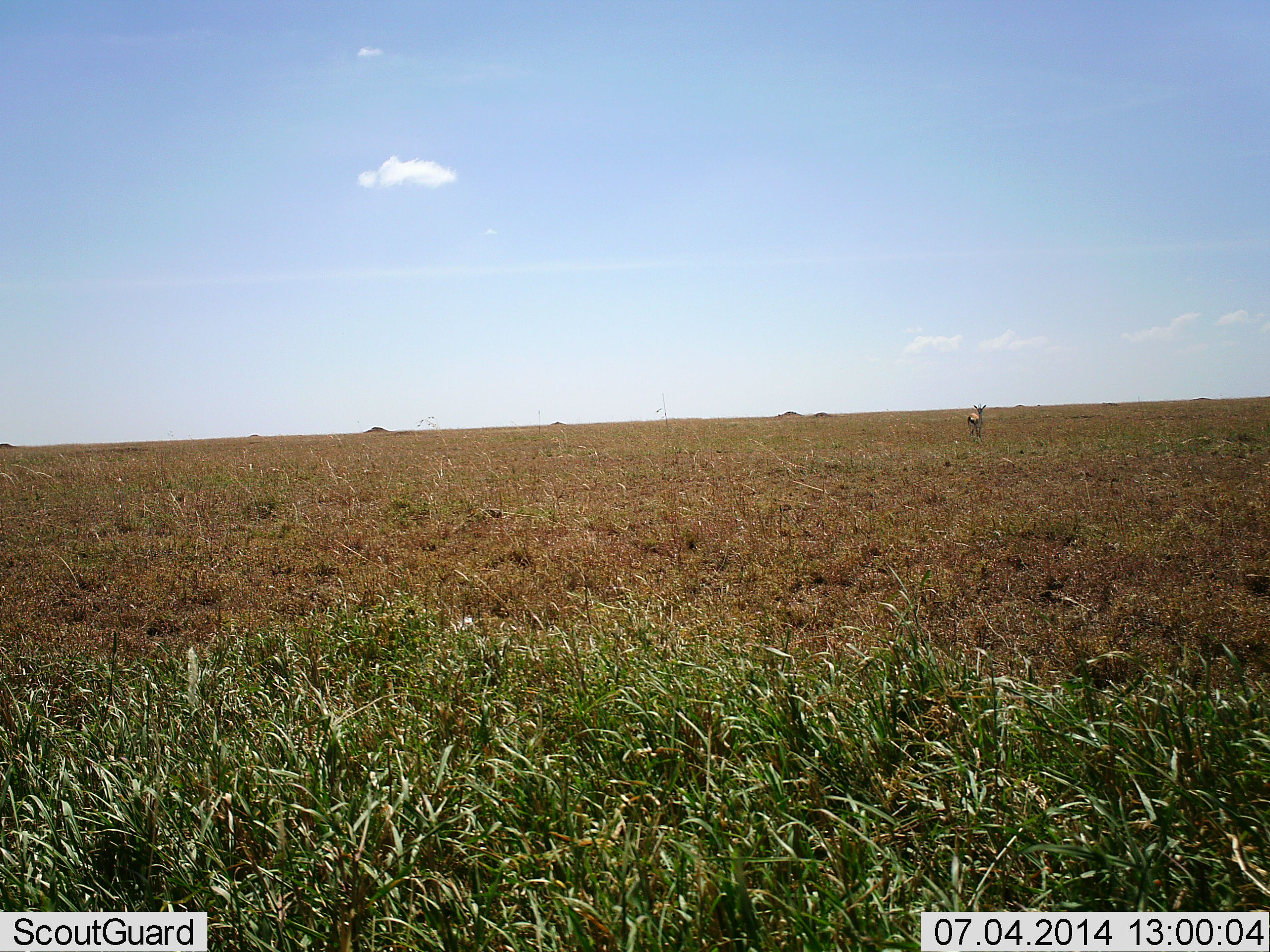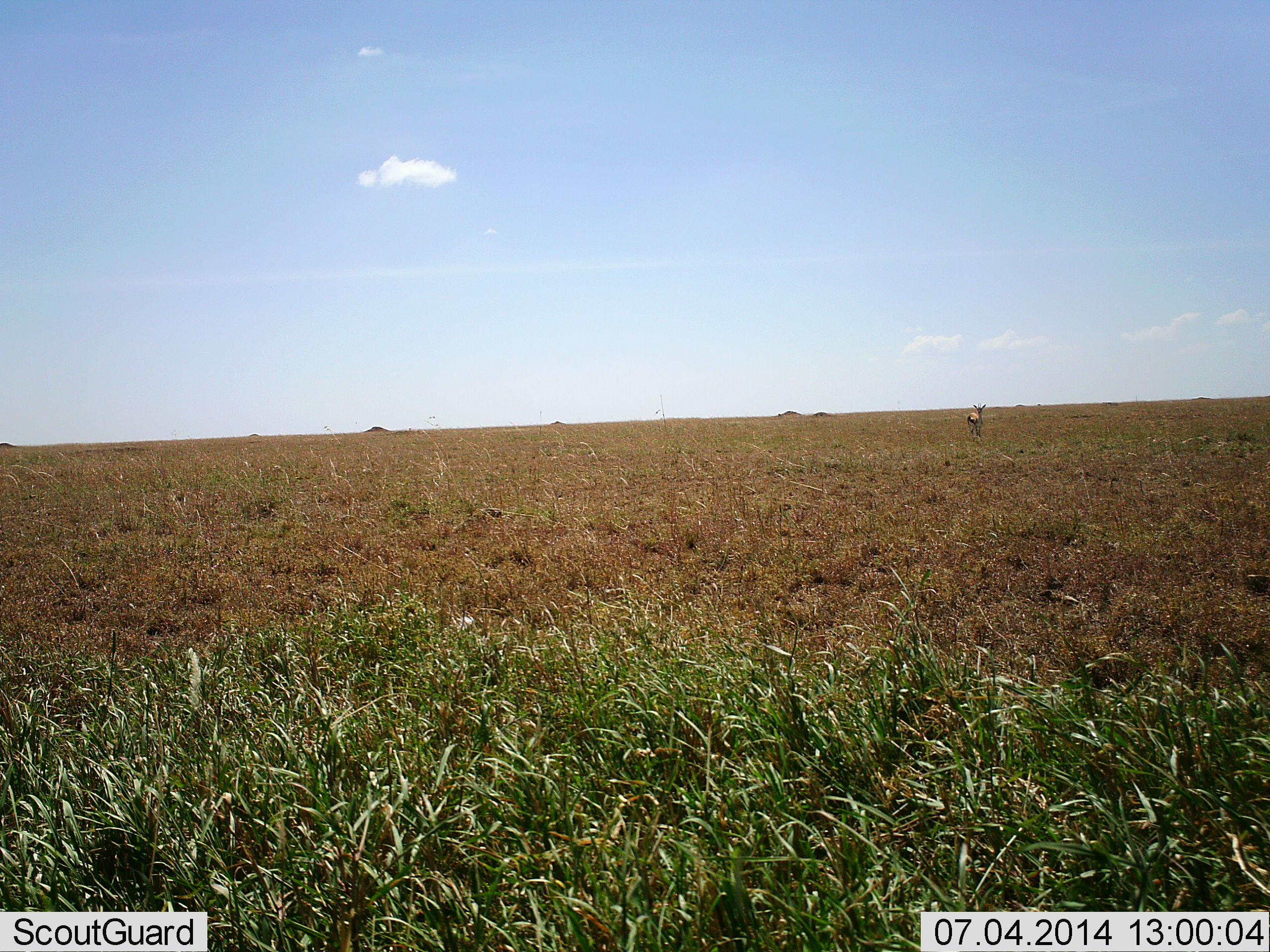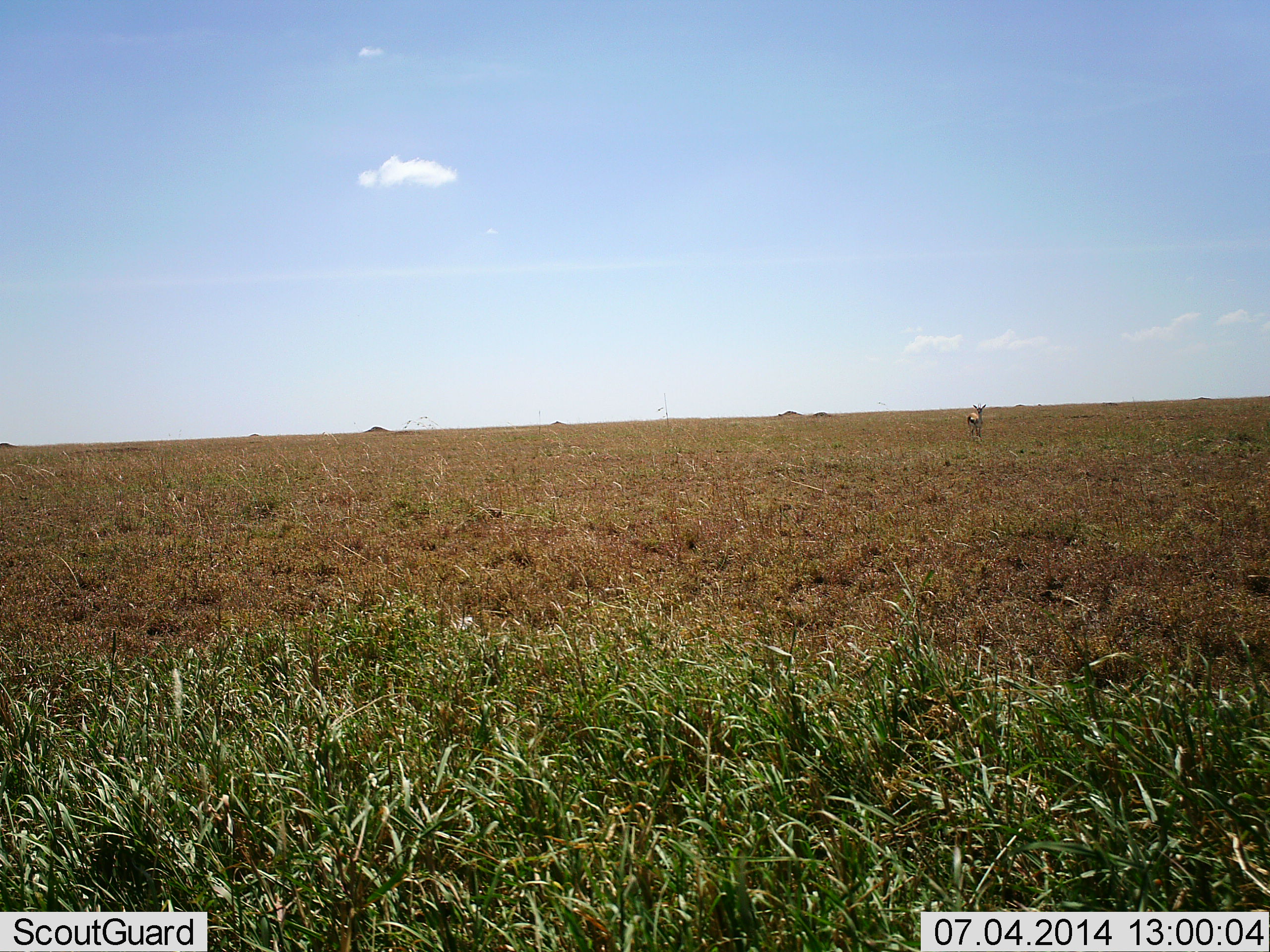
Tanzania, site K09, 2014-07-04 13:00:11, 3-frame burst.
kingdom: Animalia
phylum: Chordata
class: Mammalia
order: Artiodactyla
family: Bovidae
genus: Eudorcas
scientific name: Eudorcas thomsonii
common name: thomson's gazelle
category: gazellethomsons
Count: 1.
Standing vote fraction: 100%.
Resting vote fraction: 0%.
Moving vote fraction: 0%.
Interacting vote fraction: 0%.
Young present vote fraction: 0%.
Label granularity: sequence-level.